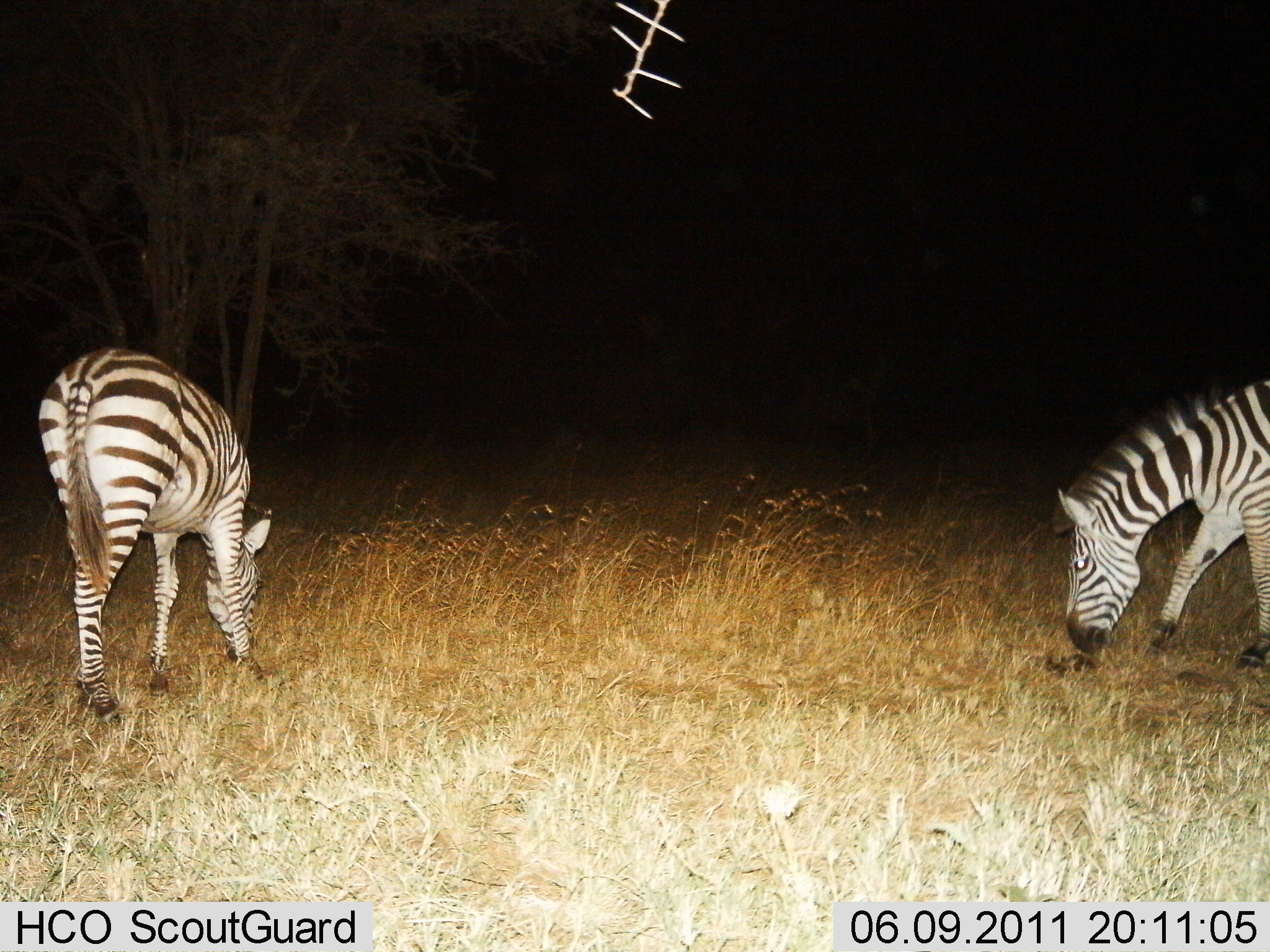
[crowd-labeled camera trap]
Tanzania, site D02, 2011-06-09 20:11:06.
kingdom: Animalia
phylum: Chordata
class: Mammalia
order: Perissodactyla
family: Equidae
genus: Equus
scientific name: Equus quagga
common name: plains zebra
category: zebra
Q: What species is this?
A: Zebra (plains zebra) (Equus quagga).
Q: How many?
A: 2.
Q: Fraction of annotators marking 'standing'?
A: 23%.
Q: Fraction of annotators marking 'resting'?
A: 0%.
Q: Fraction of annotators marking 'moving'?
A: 8%.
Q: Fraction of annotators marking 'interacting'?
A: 0%.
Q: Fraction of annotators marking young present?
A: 0%.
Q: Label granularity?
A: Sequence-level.